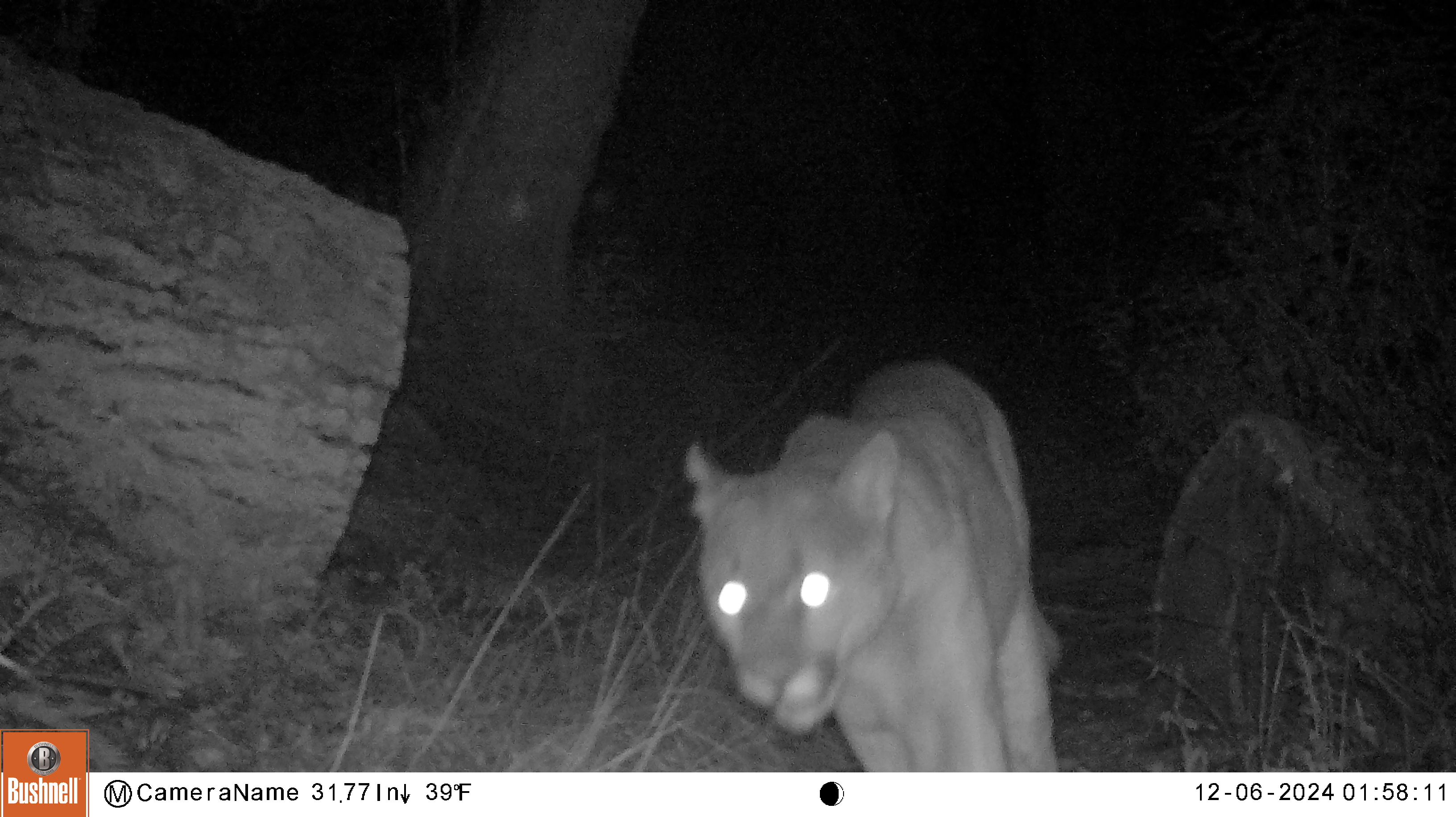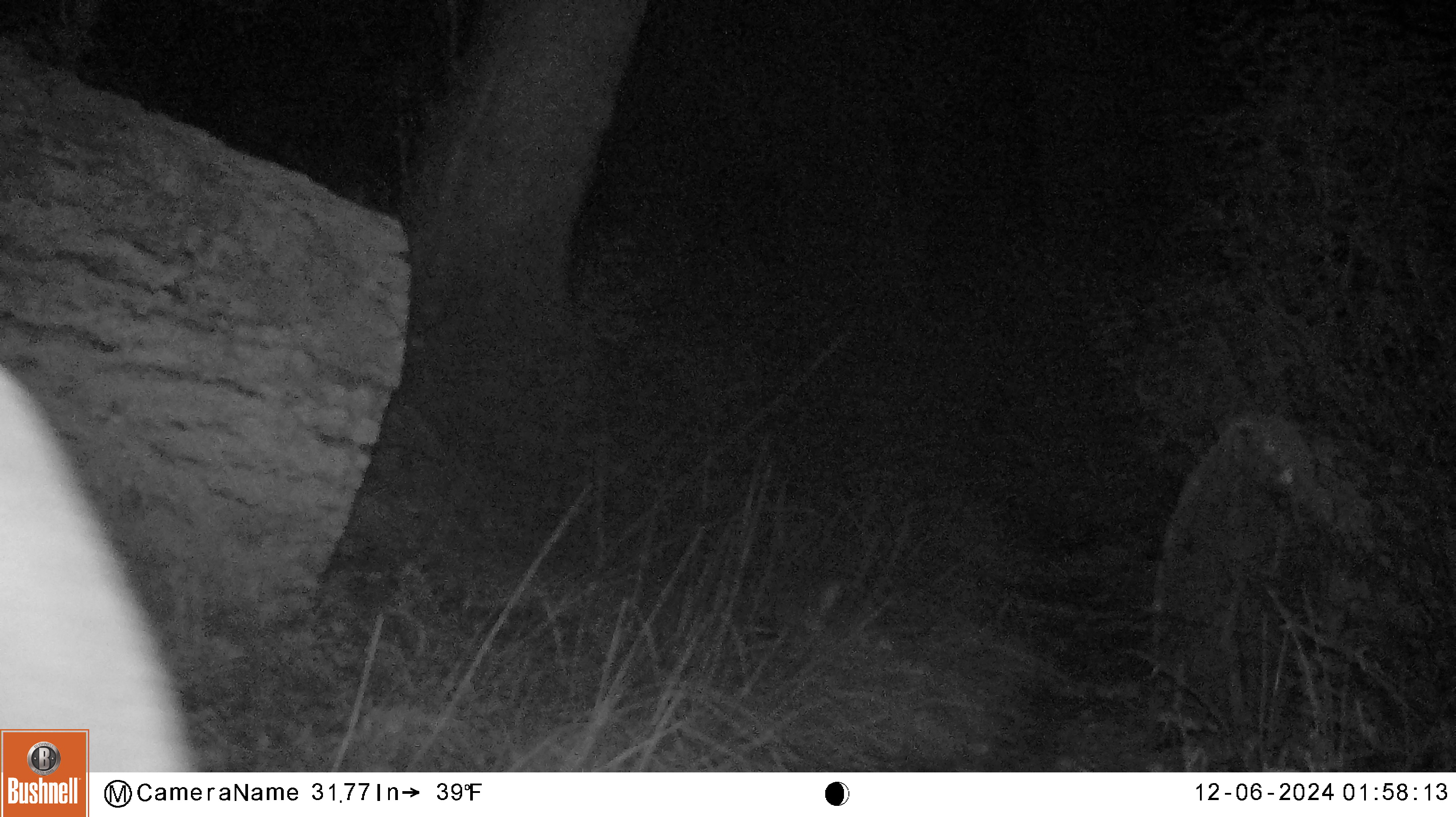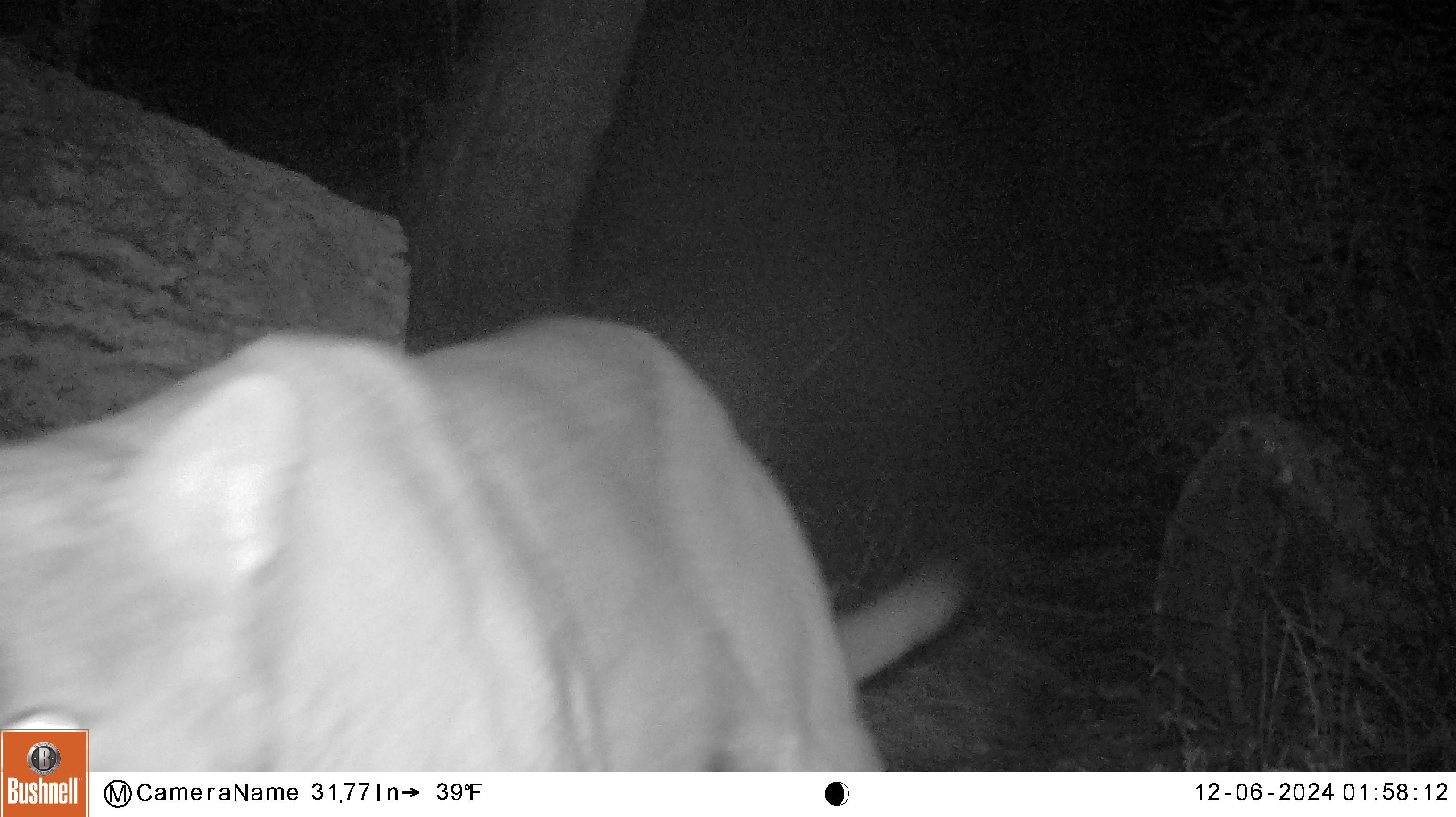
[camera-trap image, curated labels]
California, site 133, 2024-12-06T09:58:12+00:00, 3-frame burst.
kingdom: Animalia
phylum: Chordata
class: Mammalia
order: Carnivora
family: Felidae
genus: Puma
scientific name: Puma concolor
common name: puma